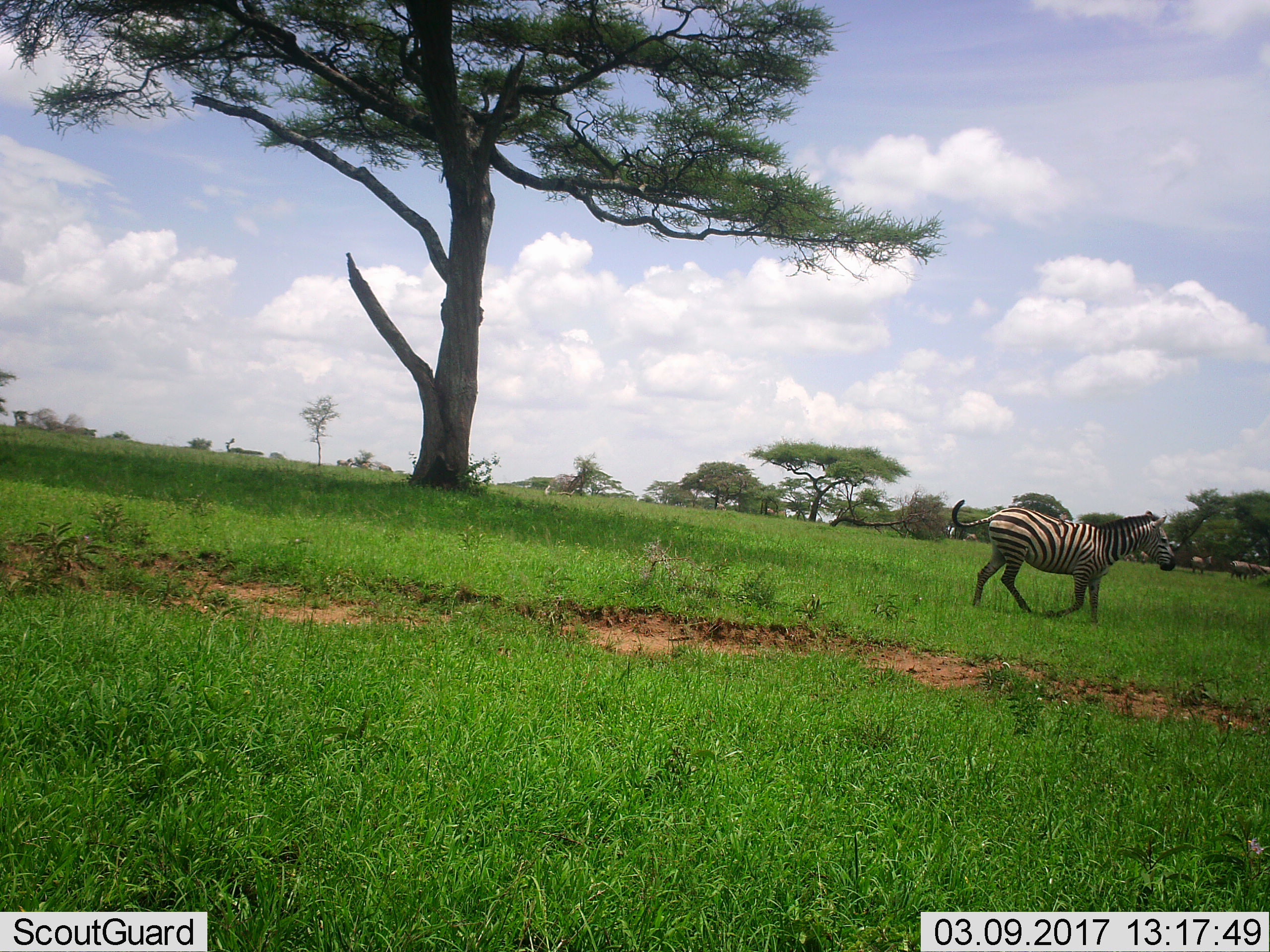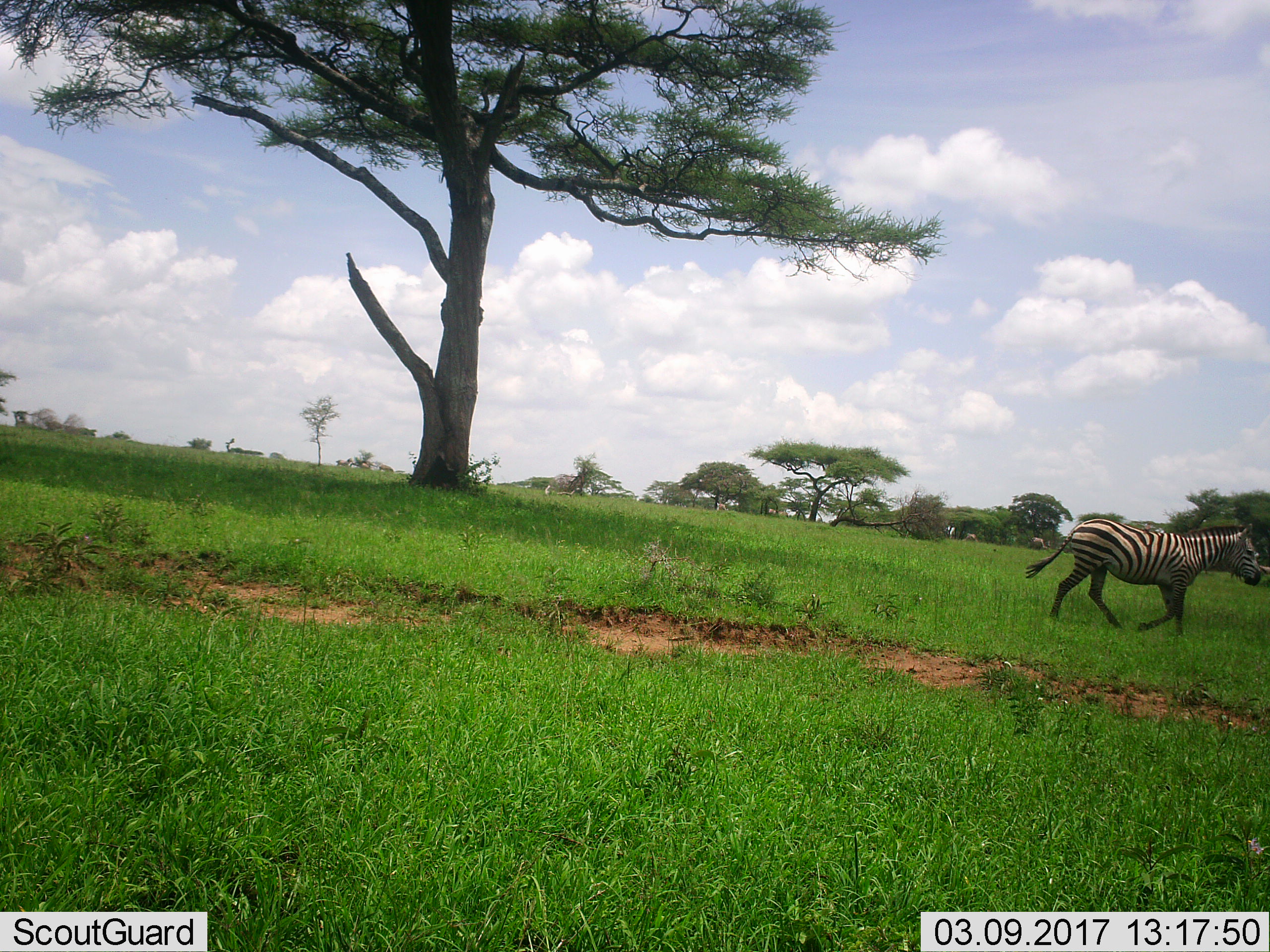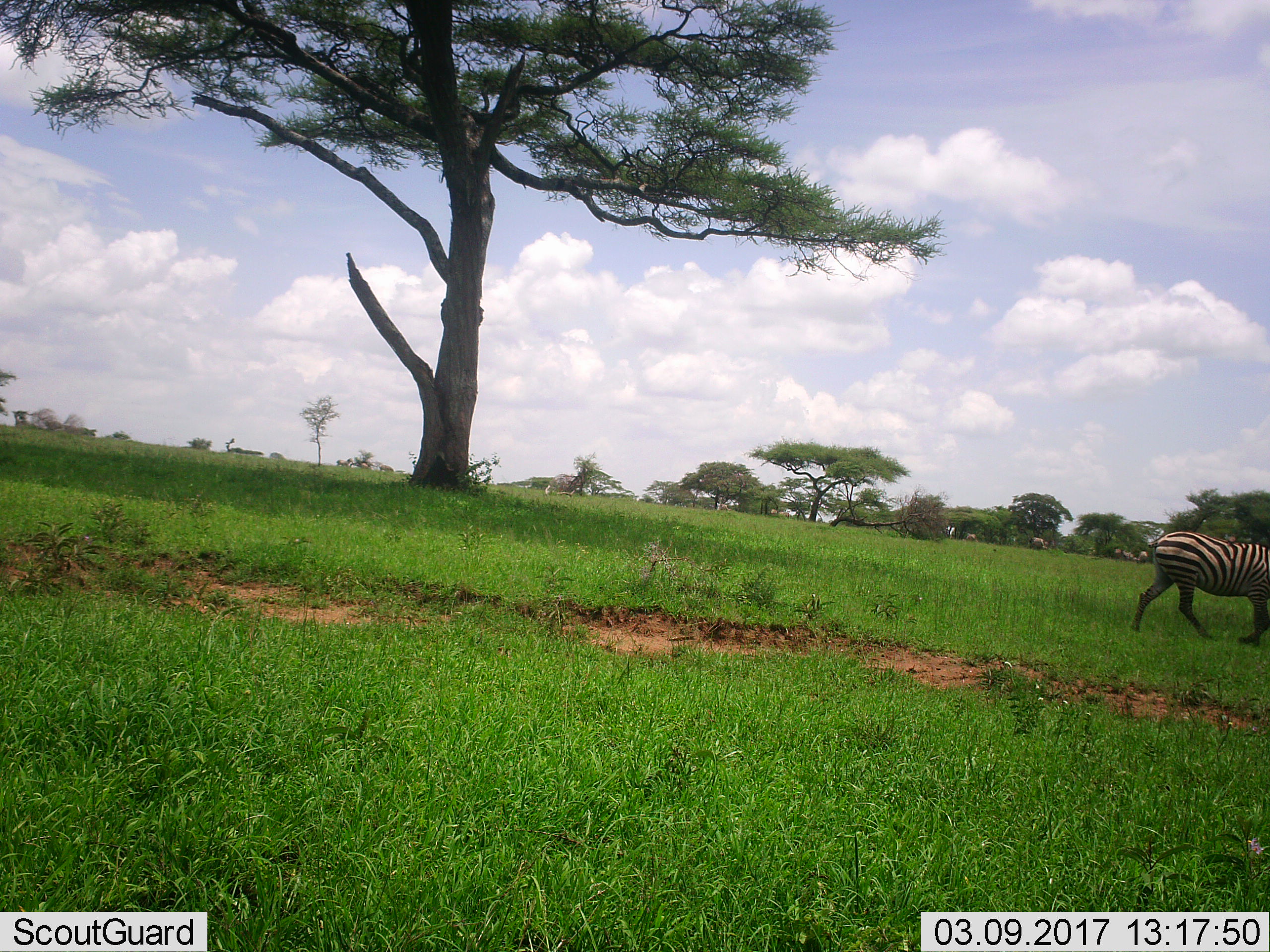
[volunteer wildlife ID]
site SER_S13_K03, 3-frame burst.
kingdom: Animalia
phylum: Chordata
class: Mammalia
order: Perissodactyla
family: Equidae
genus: Equus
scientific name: Equus quagga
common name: plains zebra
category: zebraplains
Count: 1.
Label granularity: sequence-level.